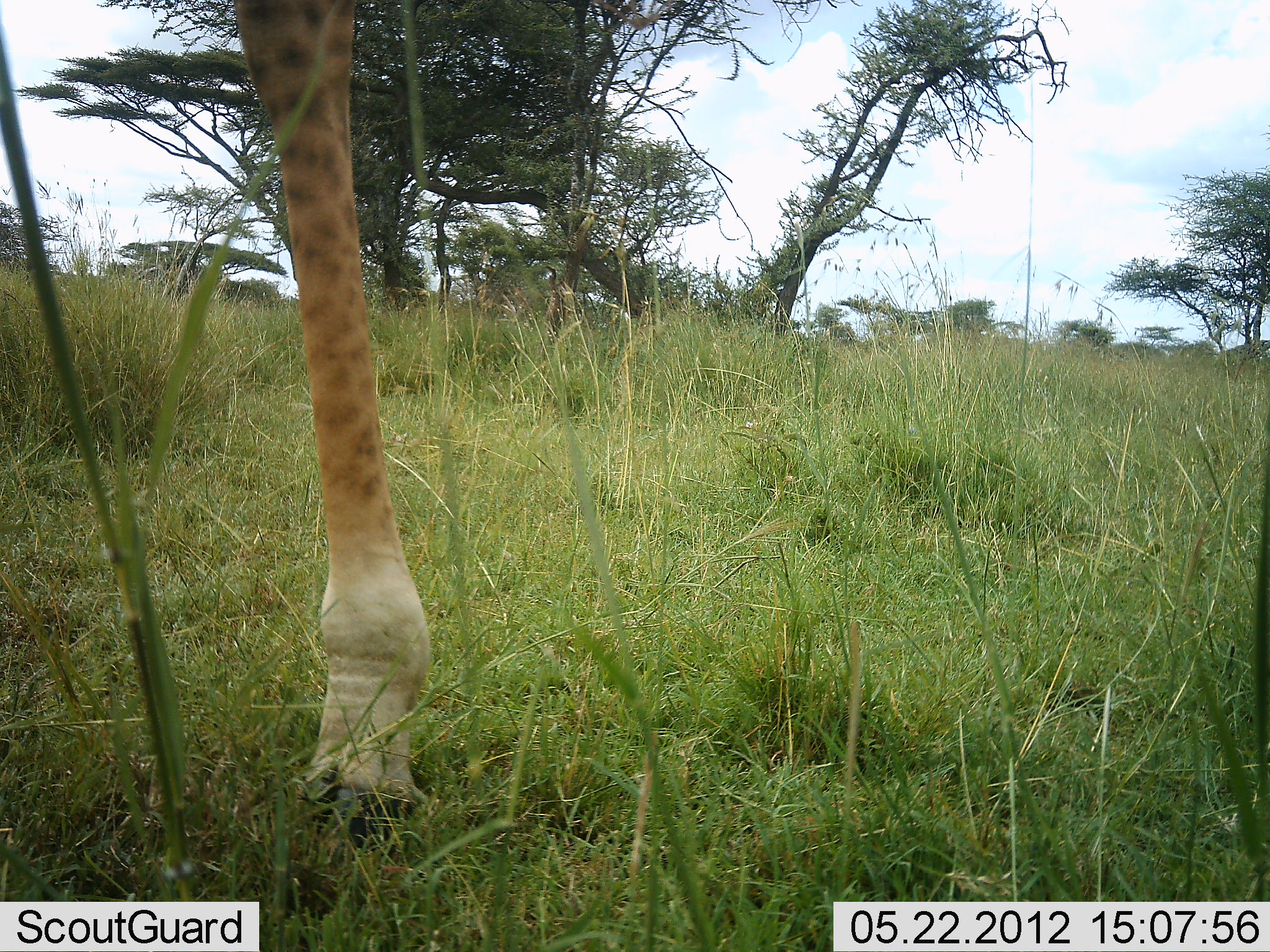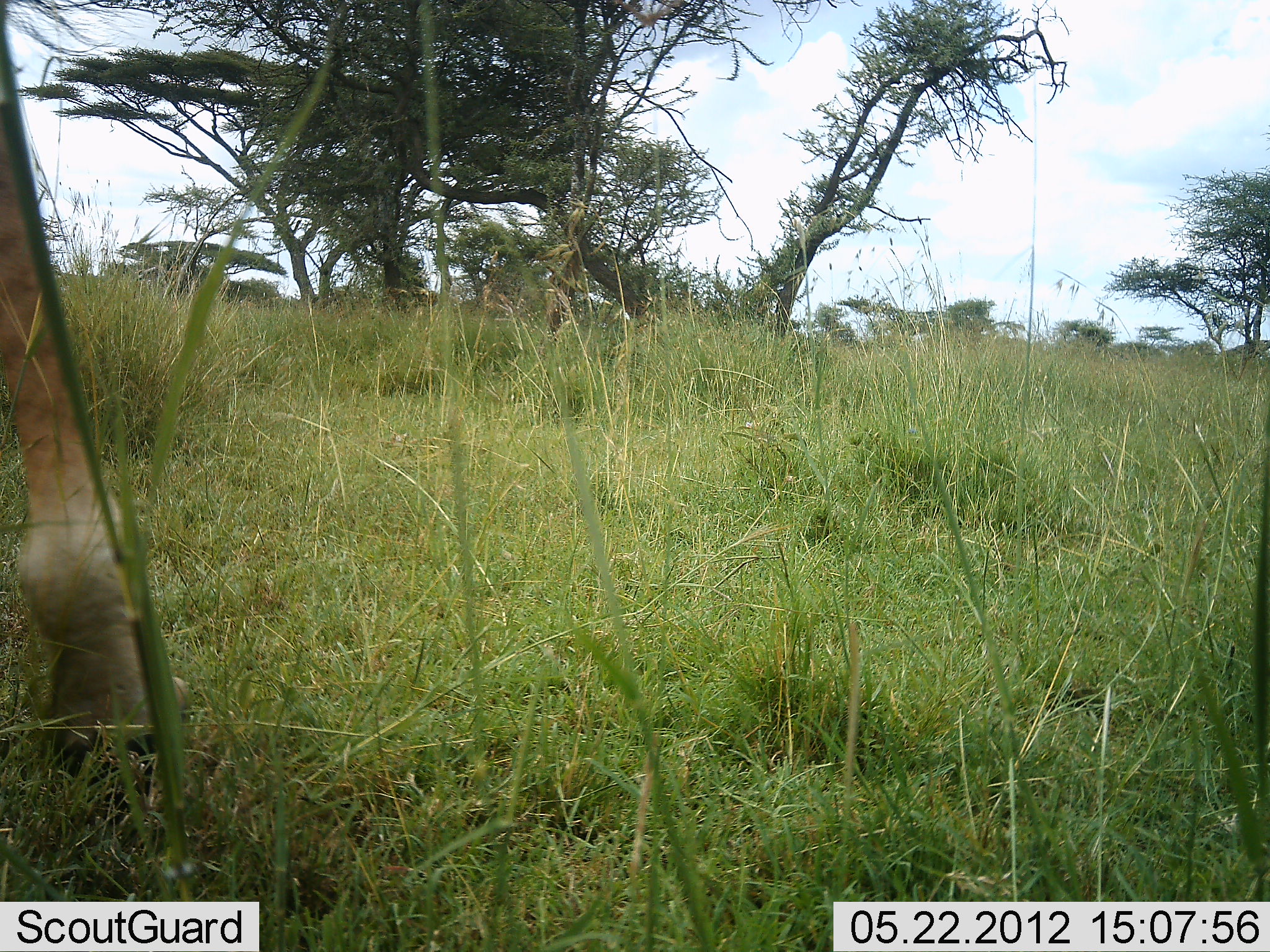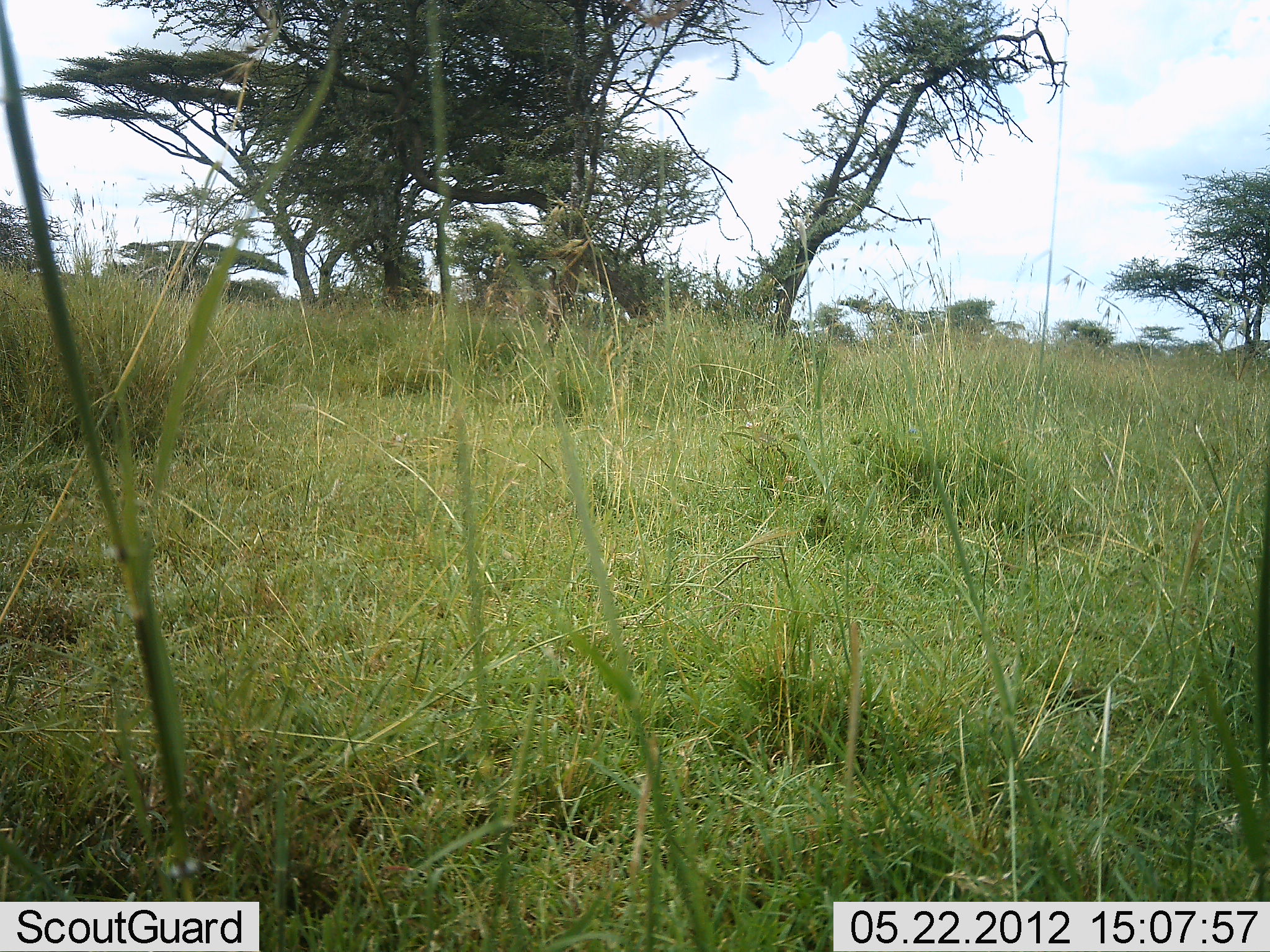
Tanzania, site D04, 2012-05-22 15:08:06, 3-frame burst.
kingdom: Animalia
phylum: Chordata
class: Mammalia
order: Artiodactyla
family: Giraffidae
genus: Giraffa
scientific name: Giraffa camelopardalis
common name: giraffe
Giraffe (Giraffa camelopardalis), count 1. Behavior (volunteer vote fractions): standing 10%, resting 0%, moving 90%, interacting 0%. Young present (vote fraction): 0%. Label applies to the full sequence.